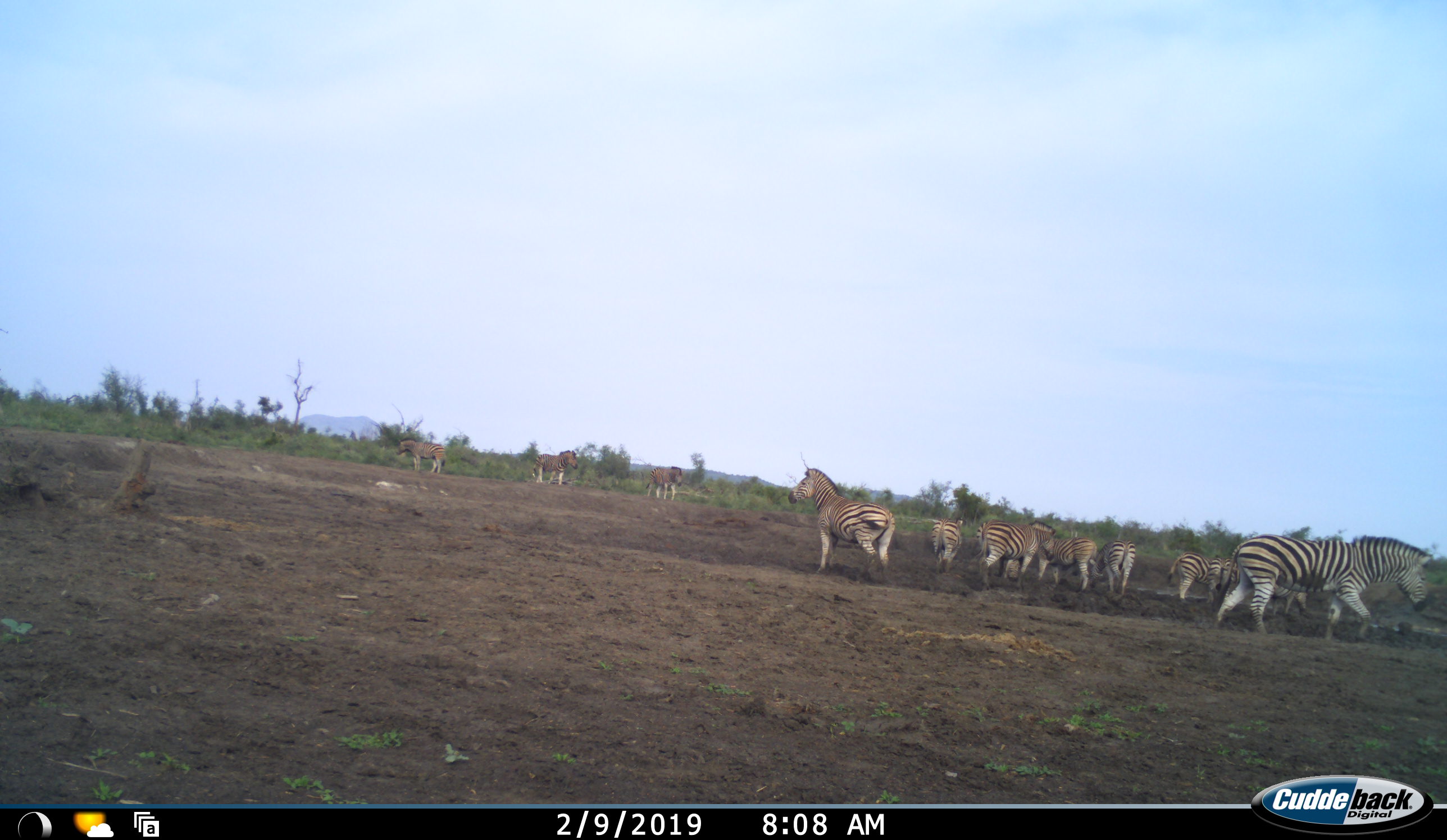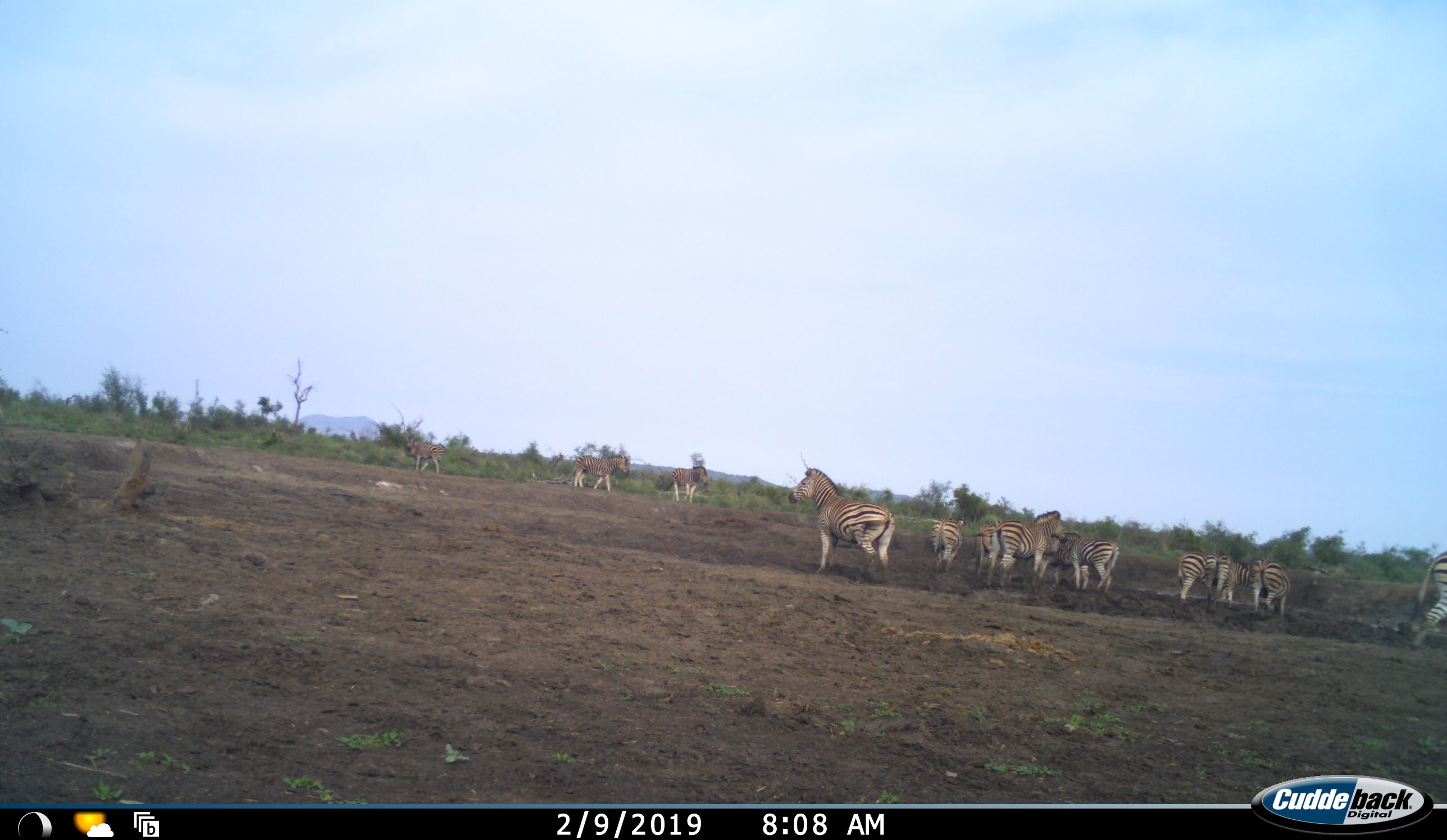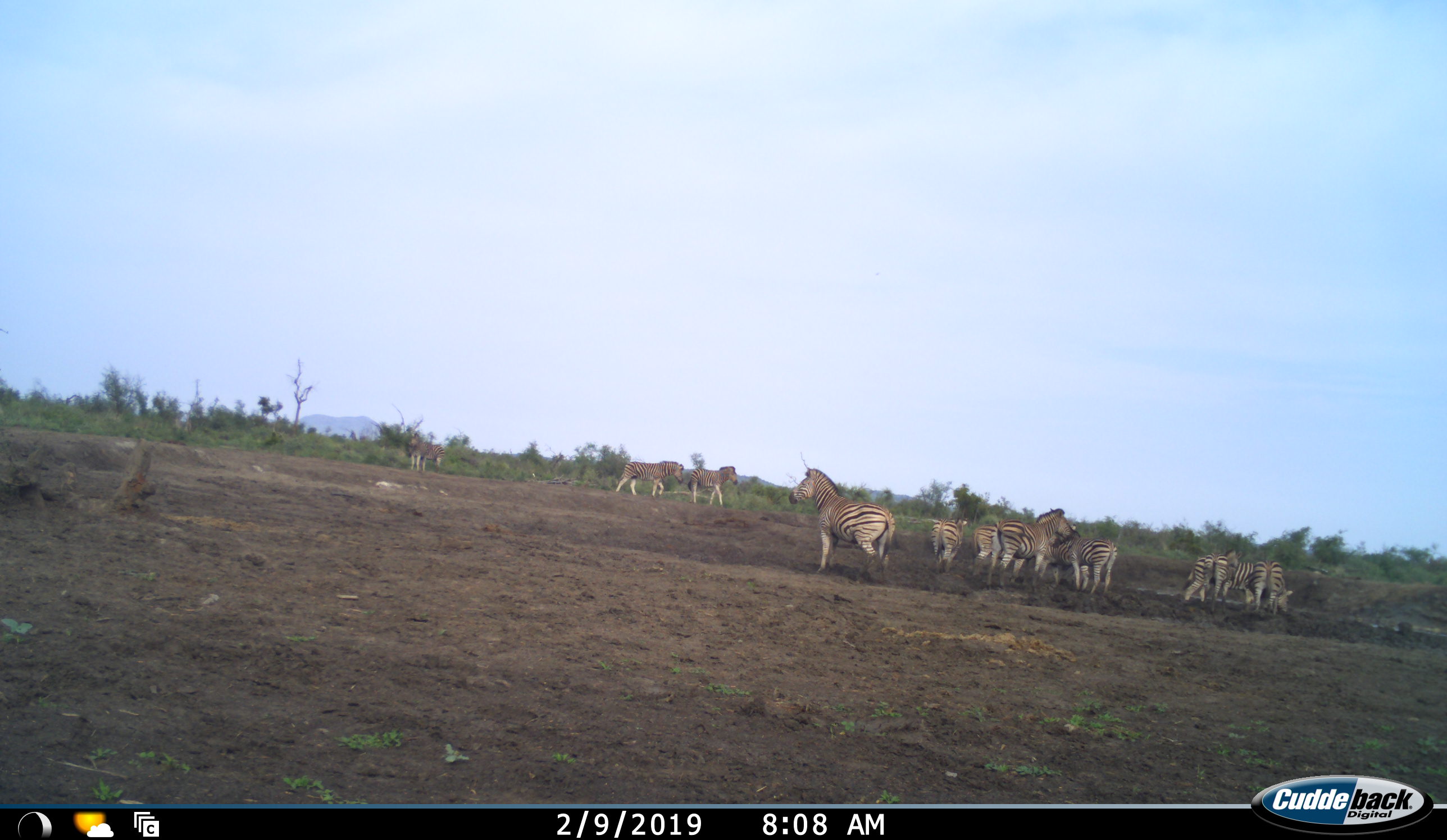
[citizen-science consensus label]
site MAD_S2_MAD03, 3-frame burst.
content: unidentified animal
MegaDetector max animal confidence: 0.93